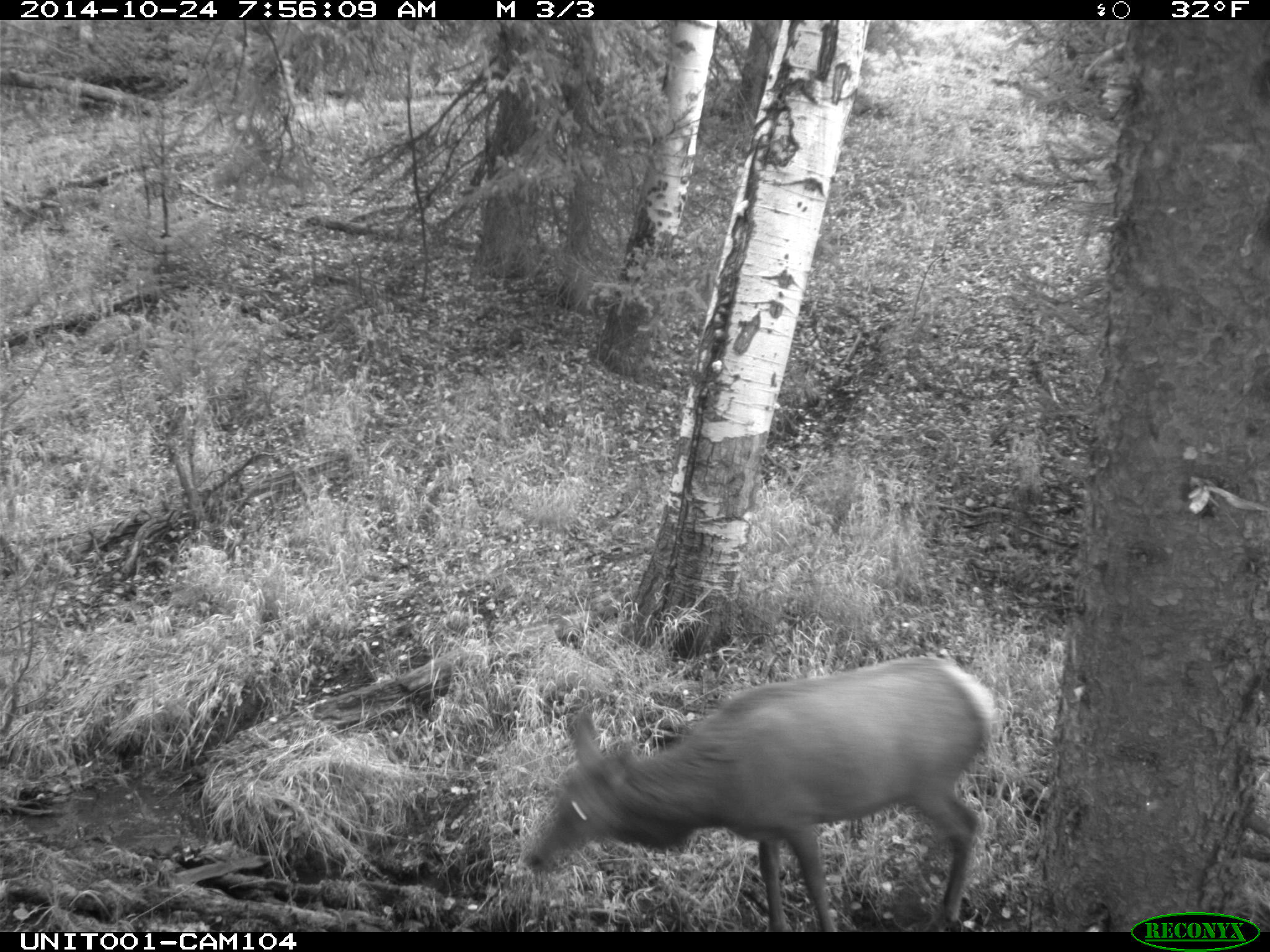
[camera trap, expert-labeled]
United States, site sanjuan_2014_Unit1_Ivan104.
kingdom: Animalia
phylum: Chordata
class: Mammalia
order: Artiodactyla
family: Cervidae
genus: Cervus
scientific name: Cervus elaphus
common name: red deer